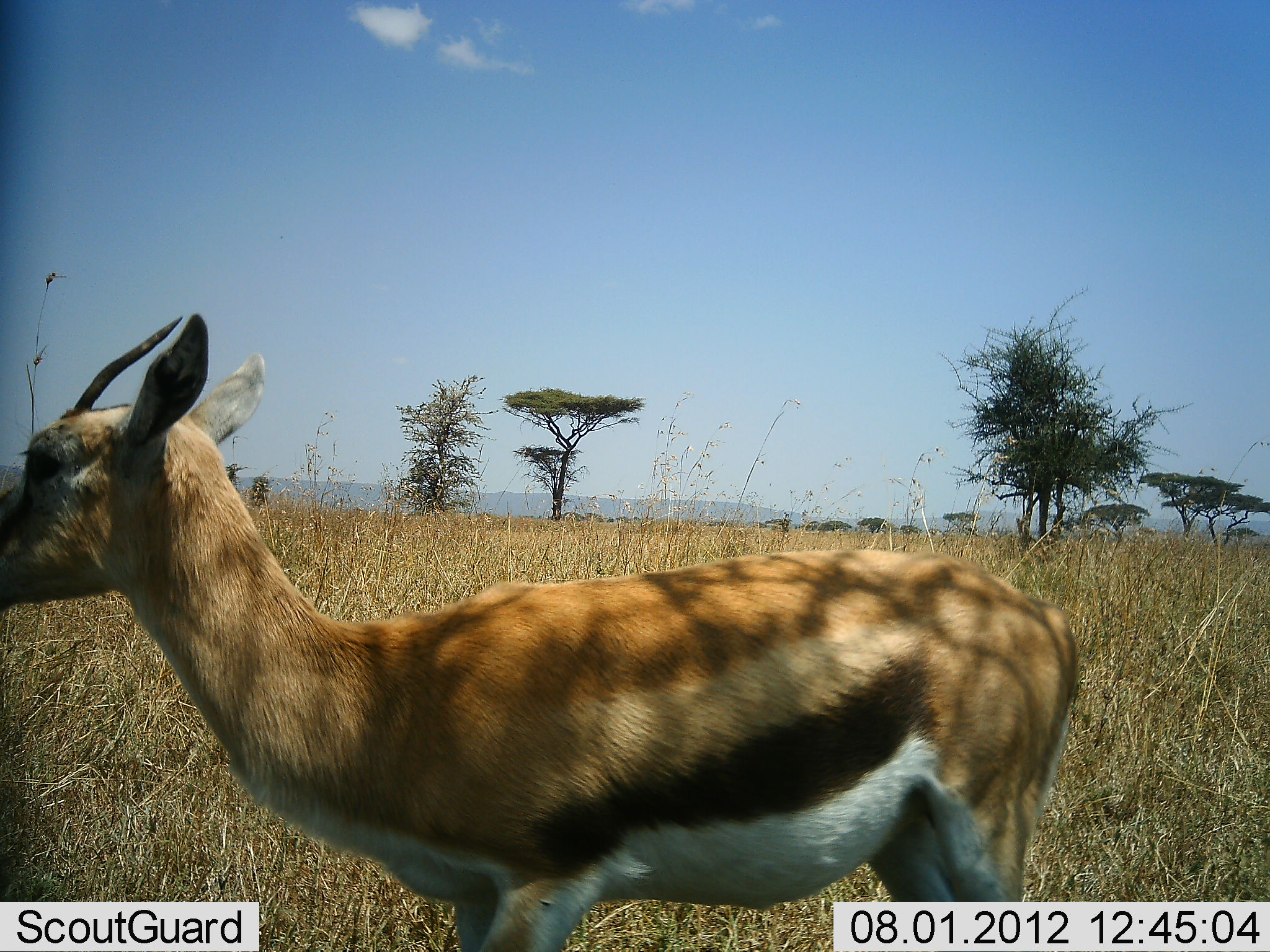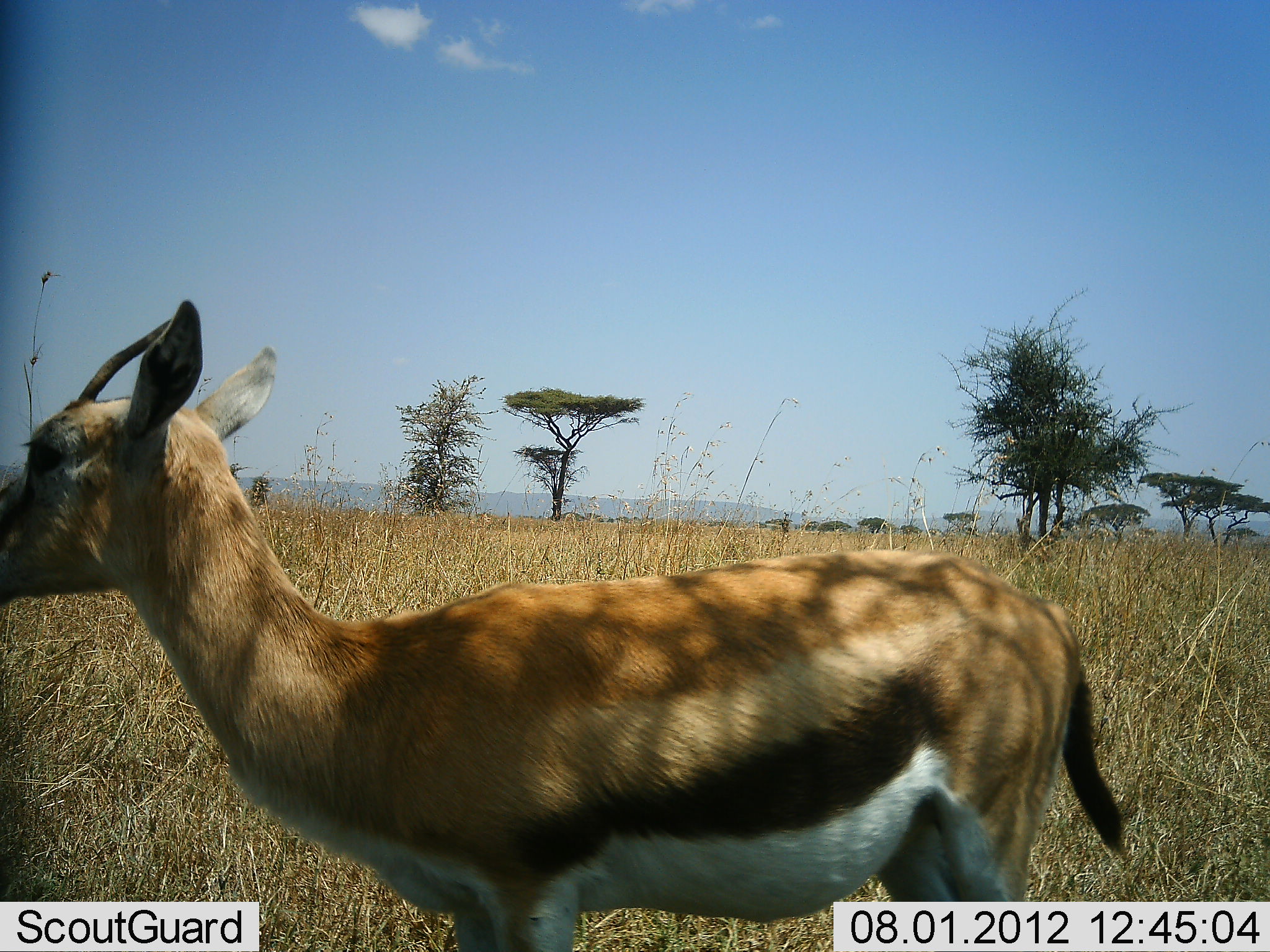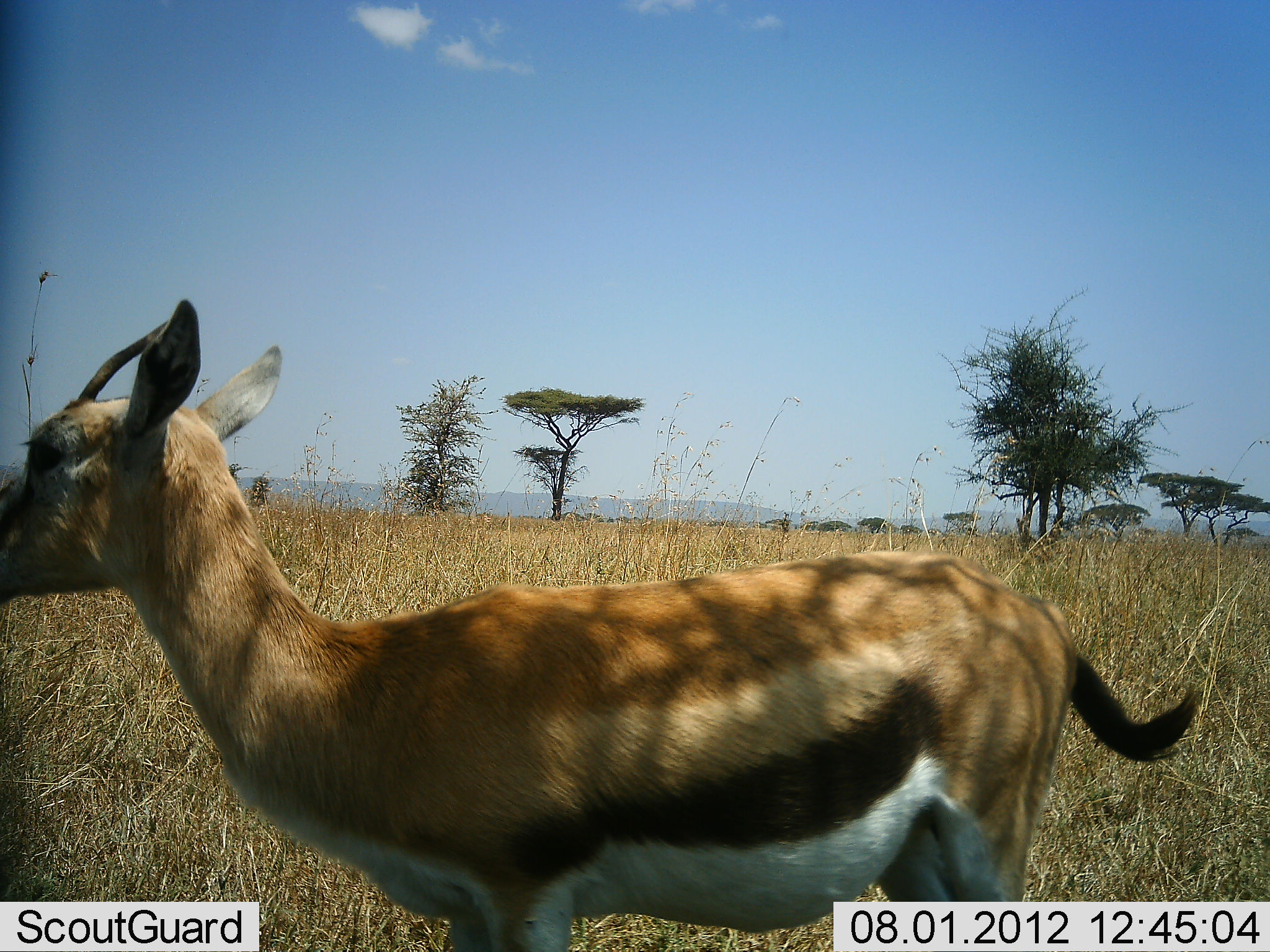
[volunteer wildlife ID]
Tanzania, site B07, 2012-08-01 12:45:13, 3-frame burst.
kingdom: Animalia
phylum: Chordata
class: Mammalia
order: Artiodactyla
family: Bovidae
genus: Eudorcas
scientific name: Eudorcas thomsonii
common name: thomson's gazelle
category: gazellethomsons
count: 1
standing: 100%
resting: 0%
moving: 0%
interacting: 0%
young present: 10%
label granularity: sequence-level